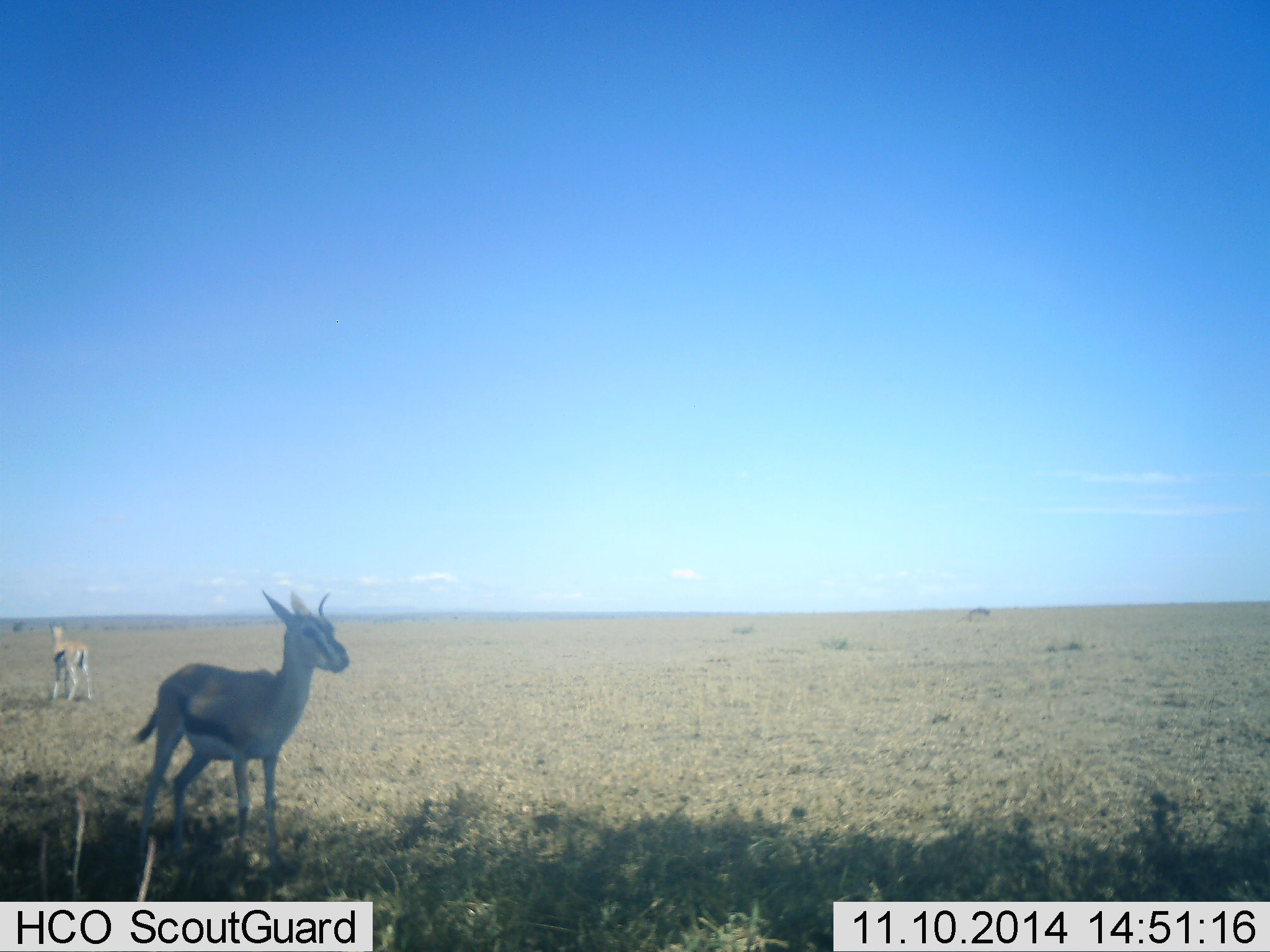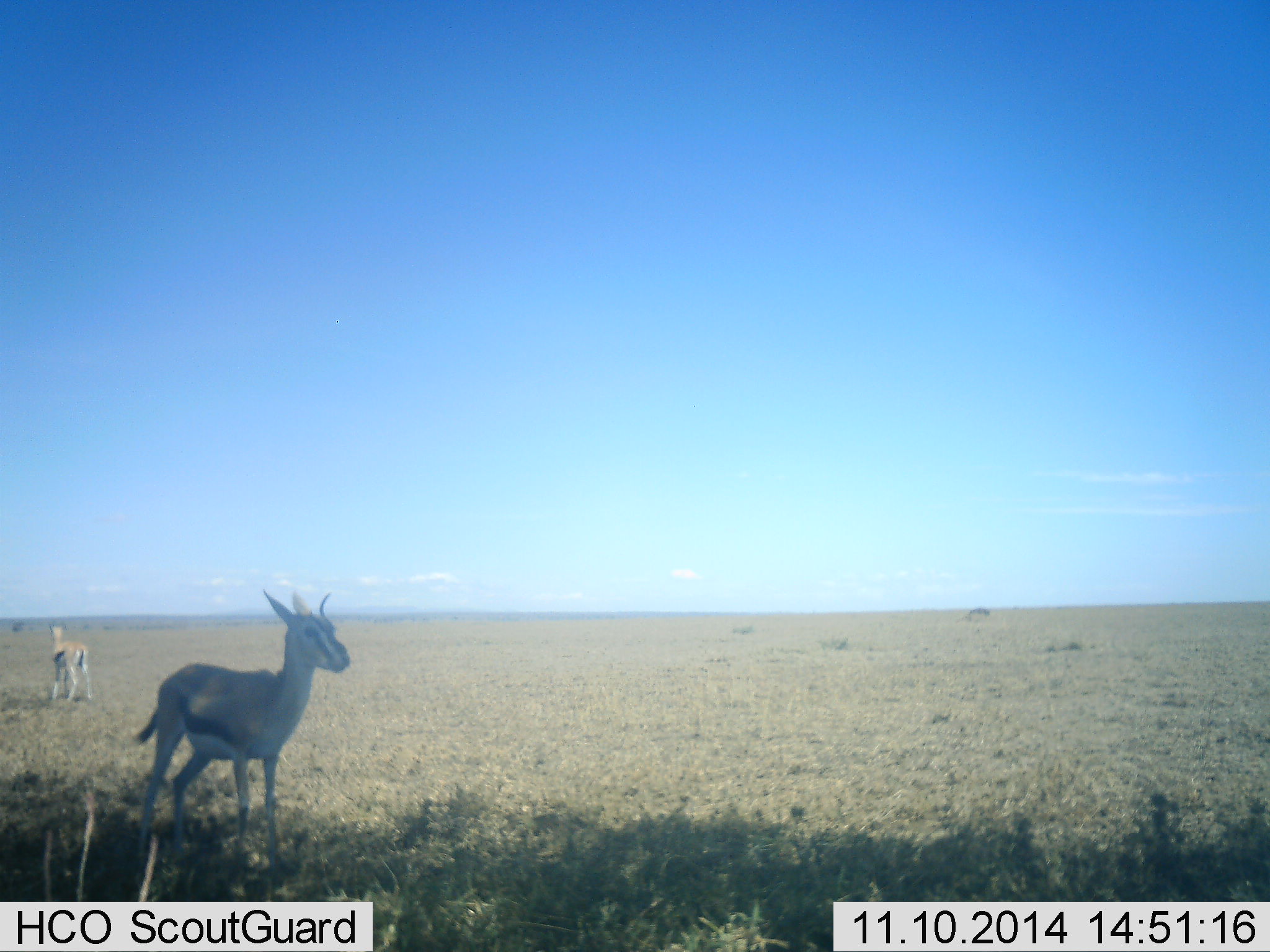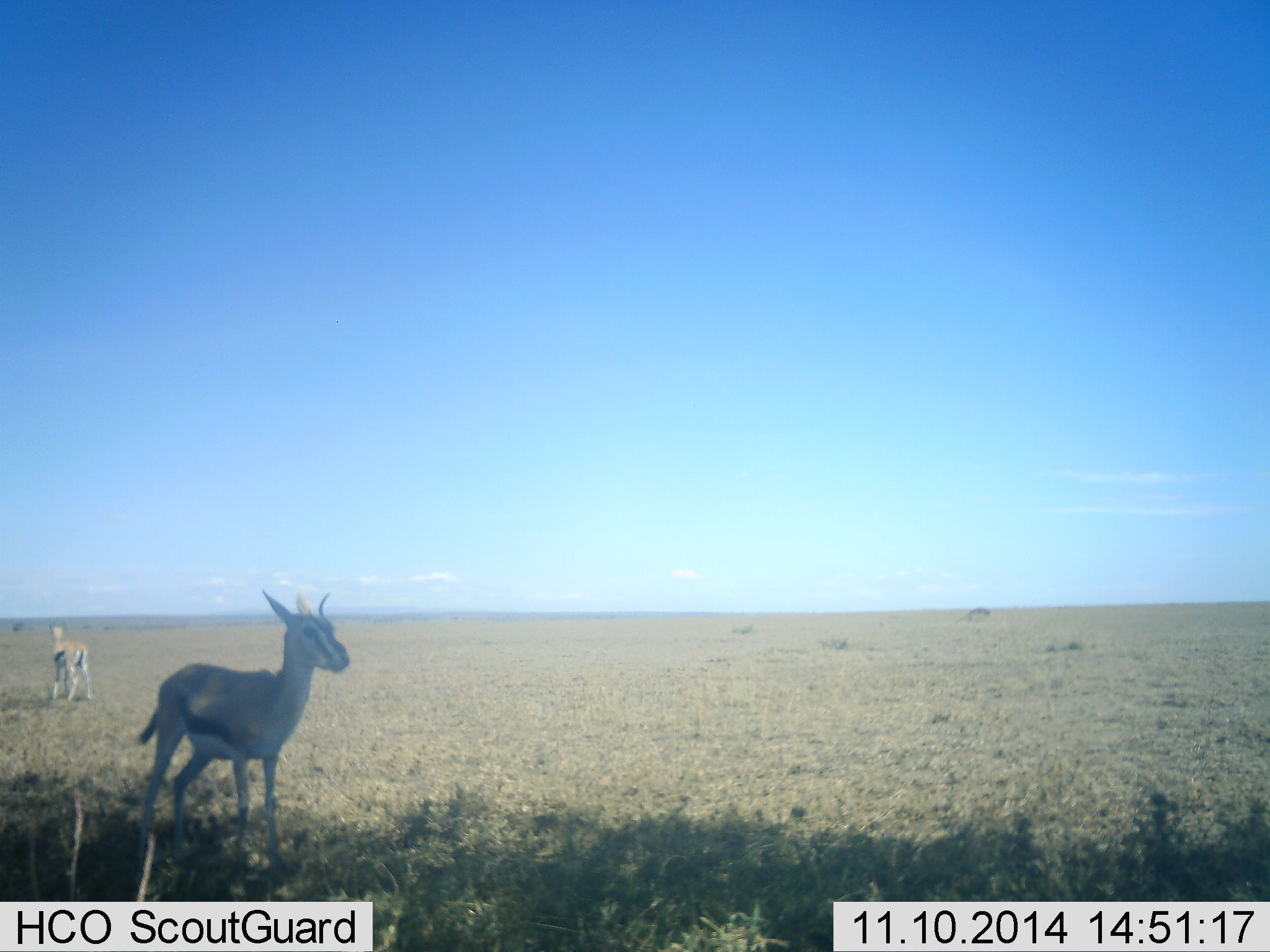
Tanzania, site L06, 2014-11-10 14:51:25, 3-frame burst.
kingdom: Animalia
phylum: Chordata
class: Mammalia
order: Artiodactyla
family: Bovidae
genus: Eudorcas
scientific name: Eudorcas thomsonii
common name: thomson's gazelle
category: gazellethomsons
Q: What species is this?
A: Gazellethomsons (thomson's gazelle) (Eudorcas thomsonii).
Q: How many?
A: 2.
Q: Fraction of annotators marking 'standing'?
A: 82%.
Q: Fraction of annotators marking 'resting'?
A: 0%.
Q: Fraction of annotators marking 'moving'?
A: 9%.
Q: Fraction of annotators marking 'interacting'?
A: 0%.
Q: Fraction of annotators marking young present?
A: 0%.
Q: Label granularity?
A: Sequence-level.